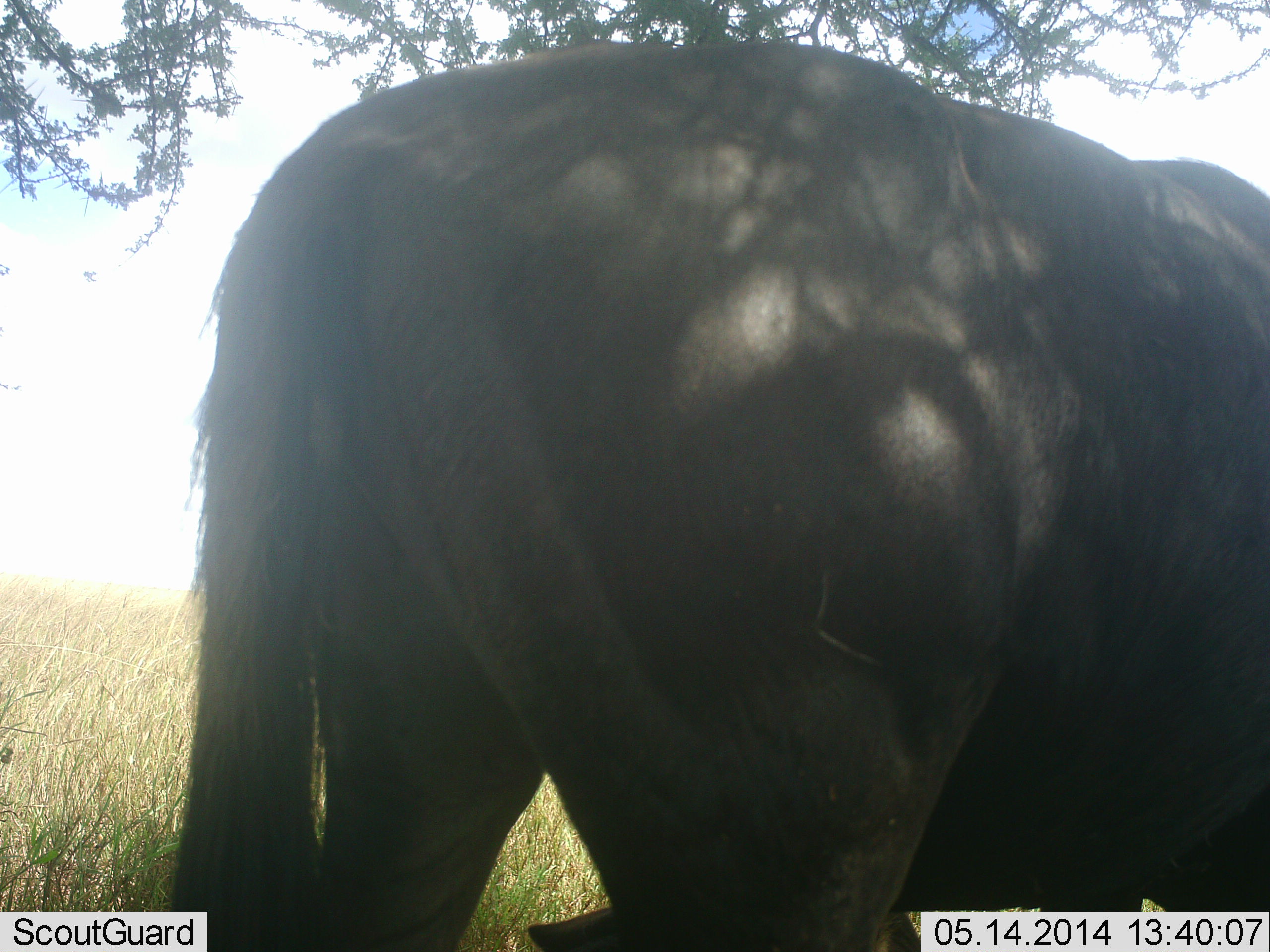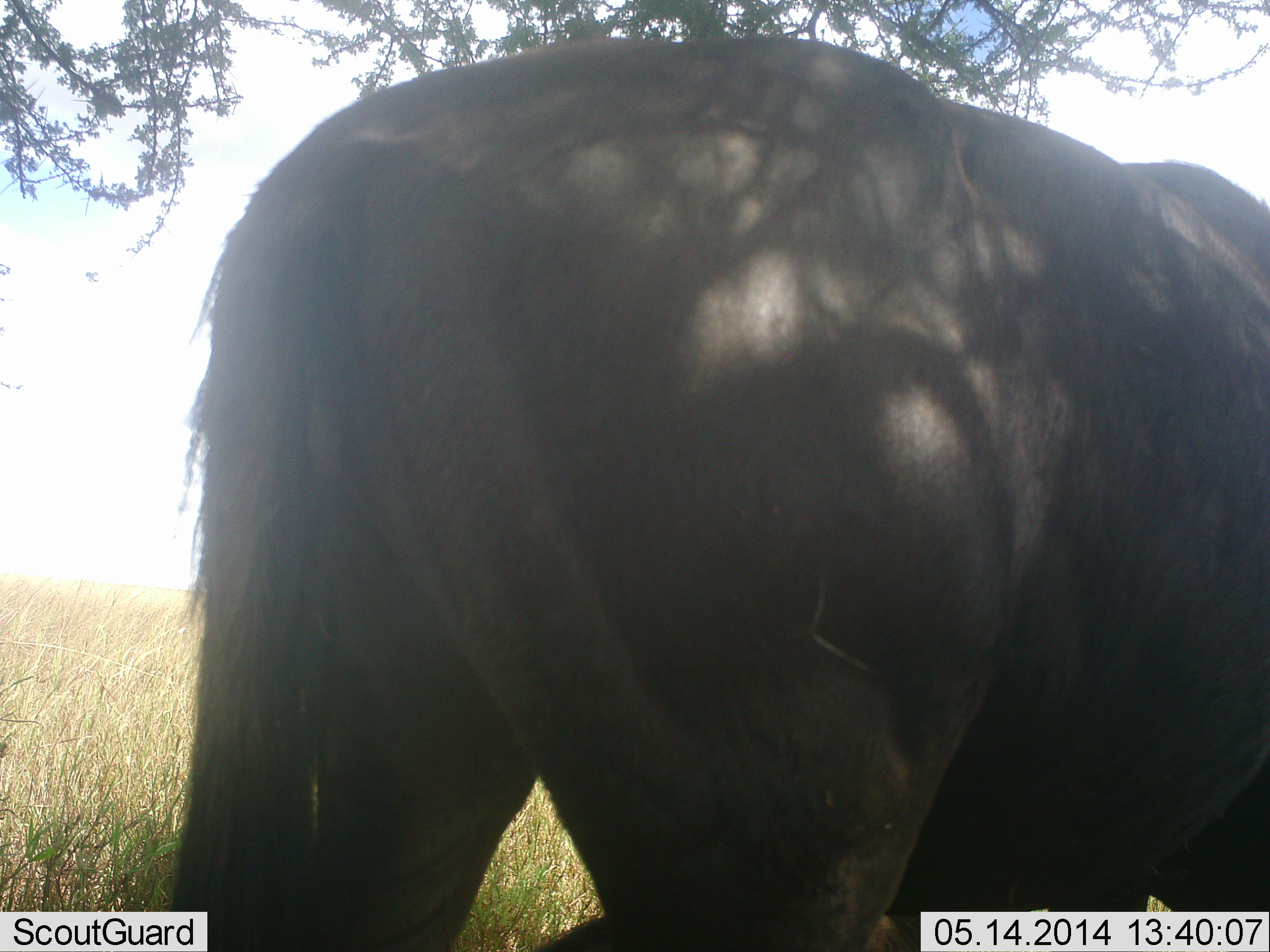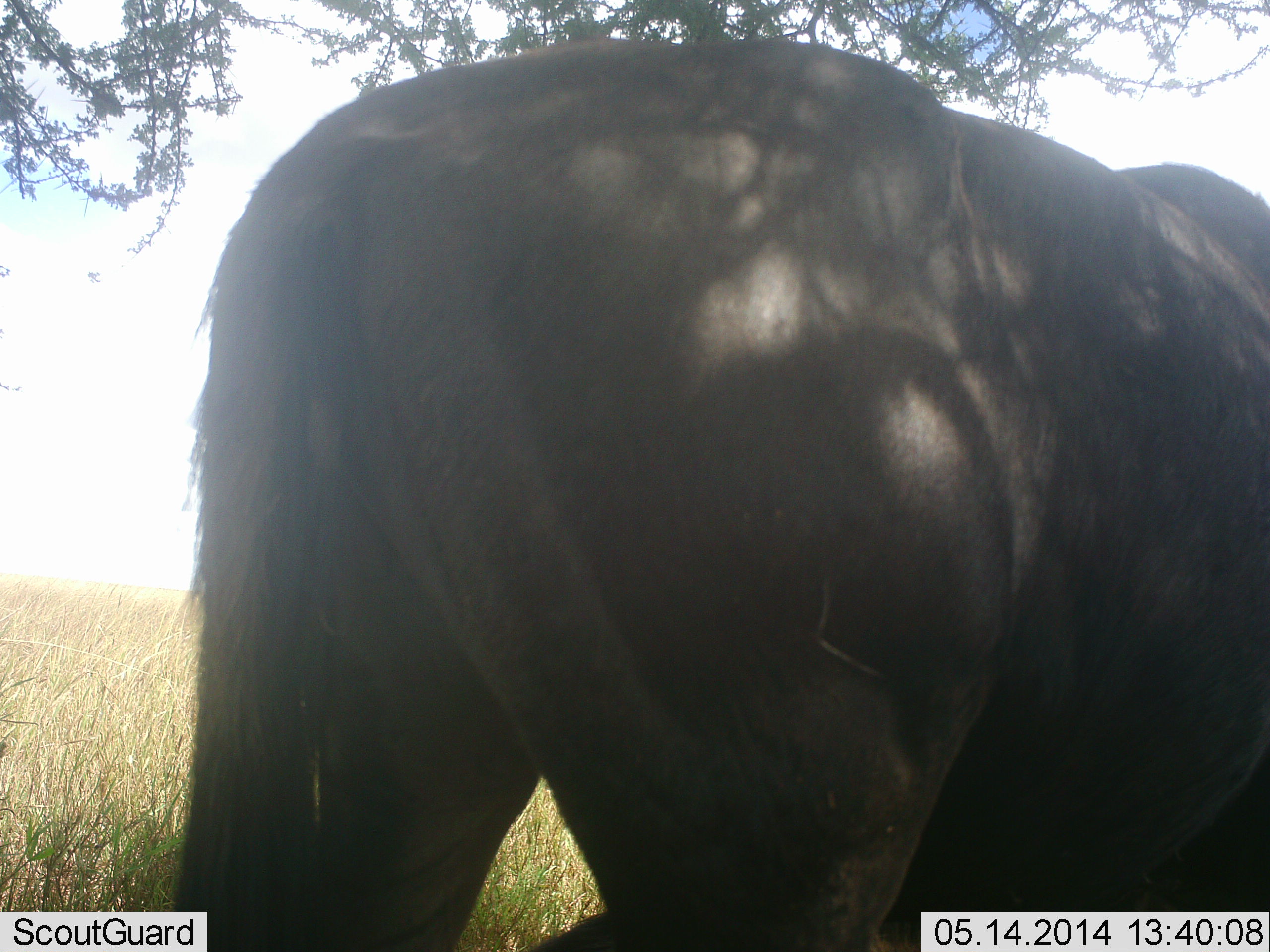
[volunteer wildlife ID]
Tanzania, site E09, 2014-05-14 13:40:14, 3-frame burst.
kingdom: Animalia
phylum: Chordata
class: Mammalia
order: Artiodactyla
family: Bovidae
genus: Connochaetes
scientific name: Connochaetes taurinus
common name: blue wildebeest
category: wildebeest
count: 1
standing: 90%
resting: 0%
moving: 0%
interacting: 0%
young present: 0%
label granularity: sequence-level